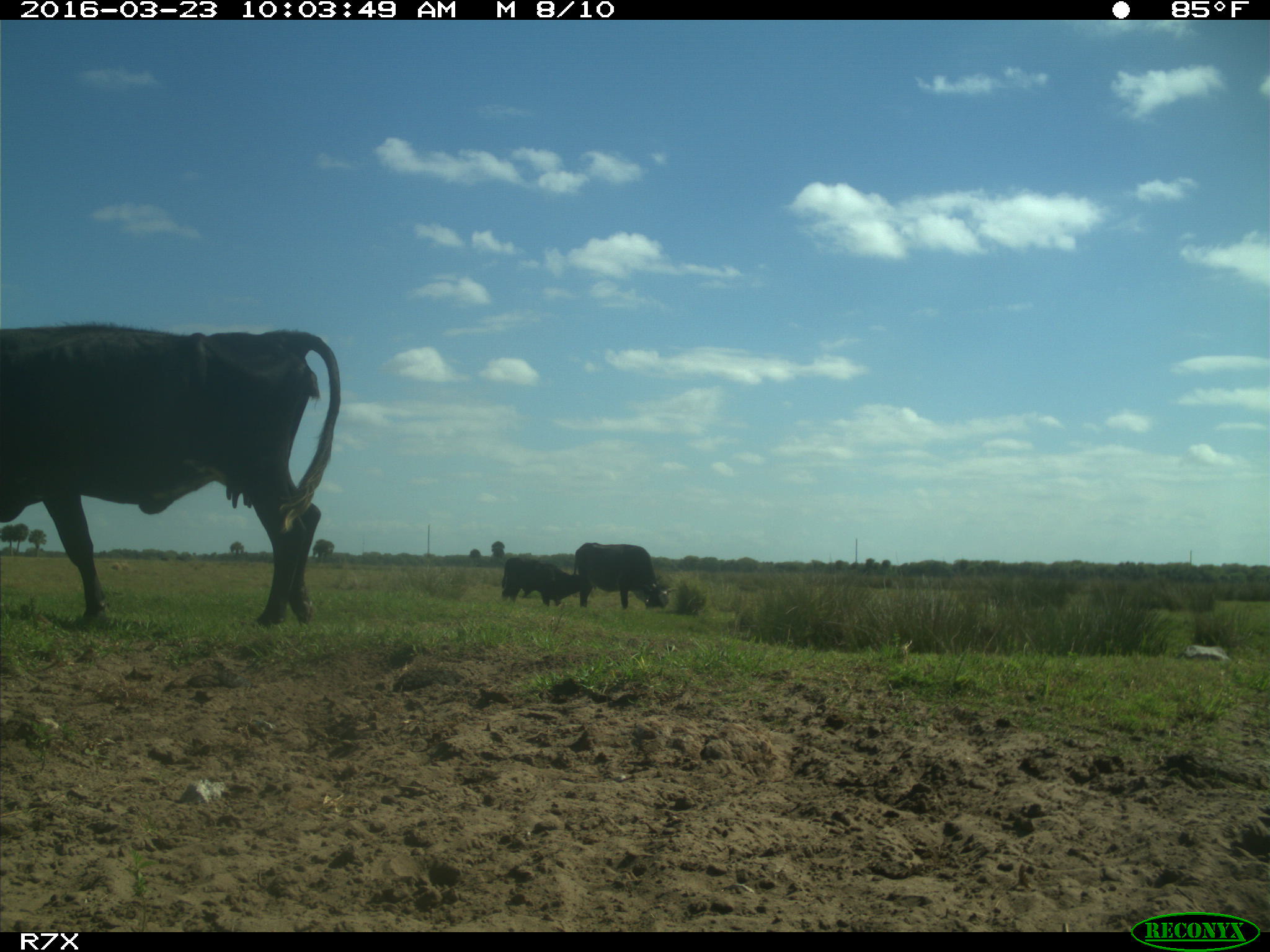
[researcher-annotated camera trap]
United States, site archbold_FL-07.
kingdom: Animalia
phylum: Chordata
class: Mammalia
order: Artiodactyla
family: Bovidae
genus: Bos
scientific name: Bos taurus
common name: domestic cow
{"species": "Bos taurus (domestic cow)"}